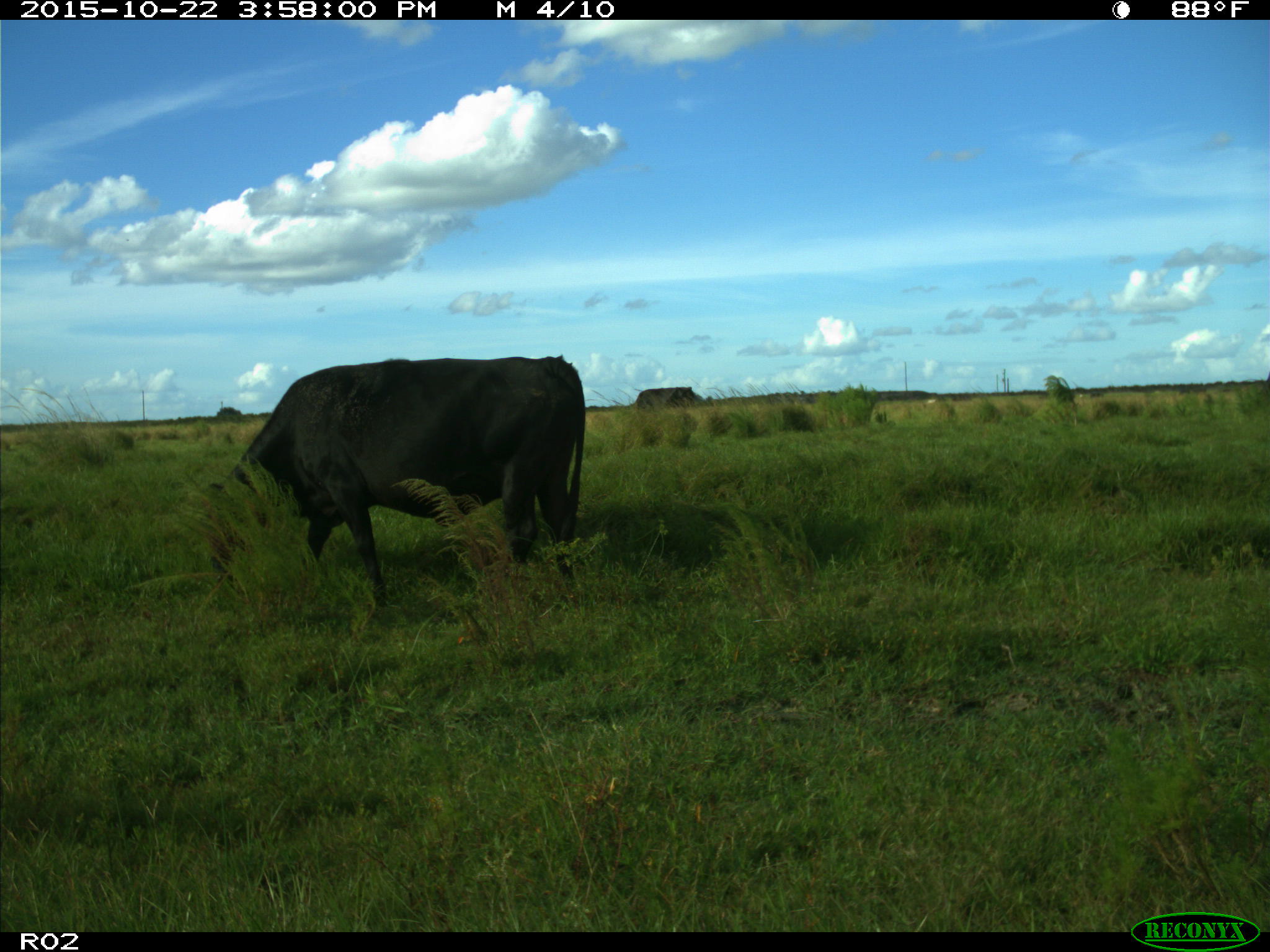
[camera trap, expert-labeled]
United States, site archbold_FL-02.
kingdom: Animalia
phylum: Chordata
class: Mammalia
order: Artiodactyla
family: Bovidae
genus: Bos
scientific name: Bos taurus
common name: domestic cow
Bos taurus (domestic cow).